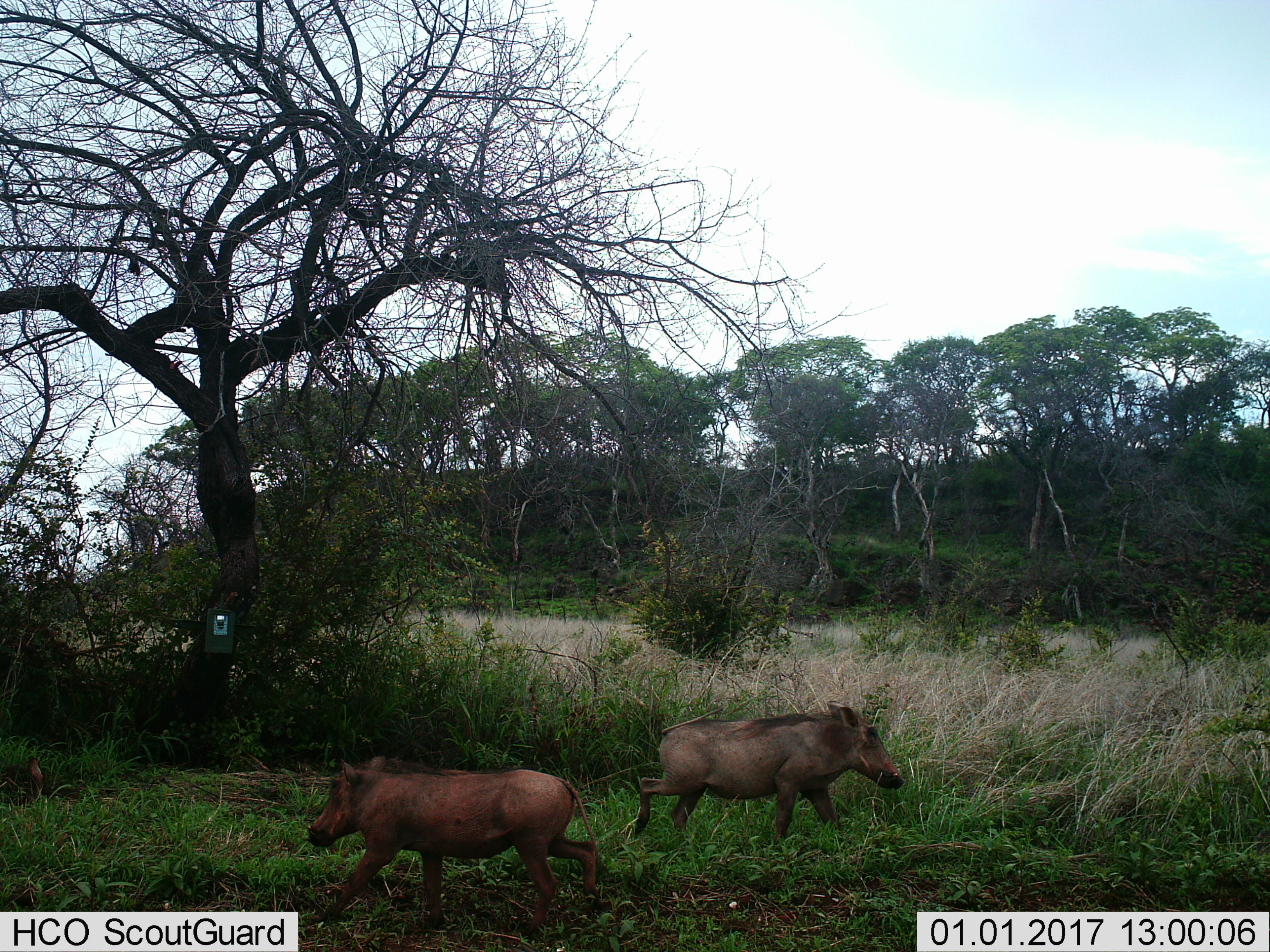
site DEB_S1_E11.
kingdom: Animalia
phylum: Chordata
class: Mammalia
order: Artiodactyla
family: Suidae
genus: Phacochoerus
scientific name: Phacochoerus africanus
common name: warthog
Warthog (Phacochoerus africanus), count 2. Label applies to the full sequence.